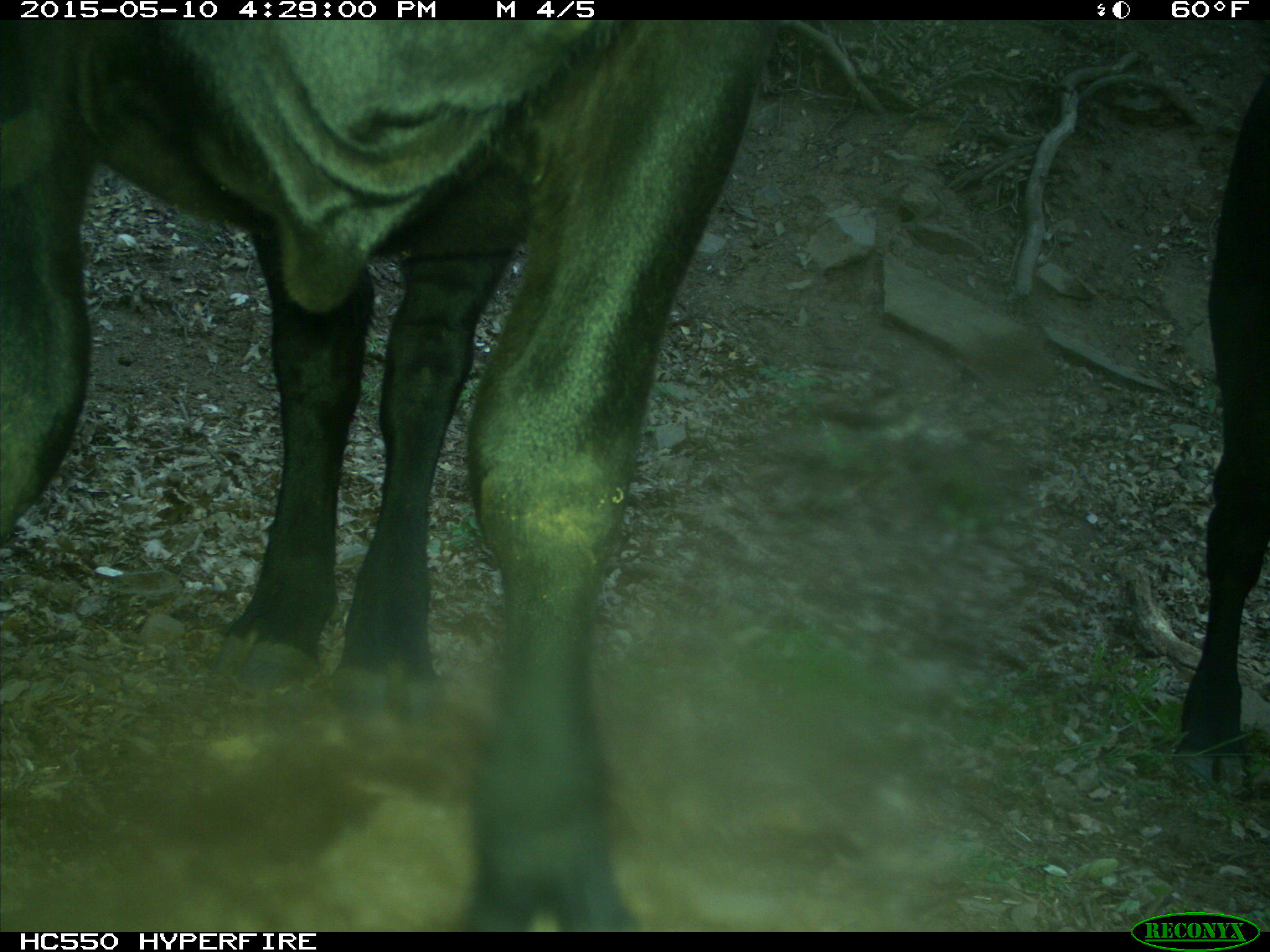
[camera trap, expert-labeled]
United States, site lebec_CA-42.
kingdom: Animalia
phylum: Chordata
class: Mammalia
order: Artiodactyla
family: Bovidae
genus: Bos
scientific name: Bos taurus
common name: domestic cow